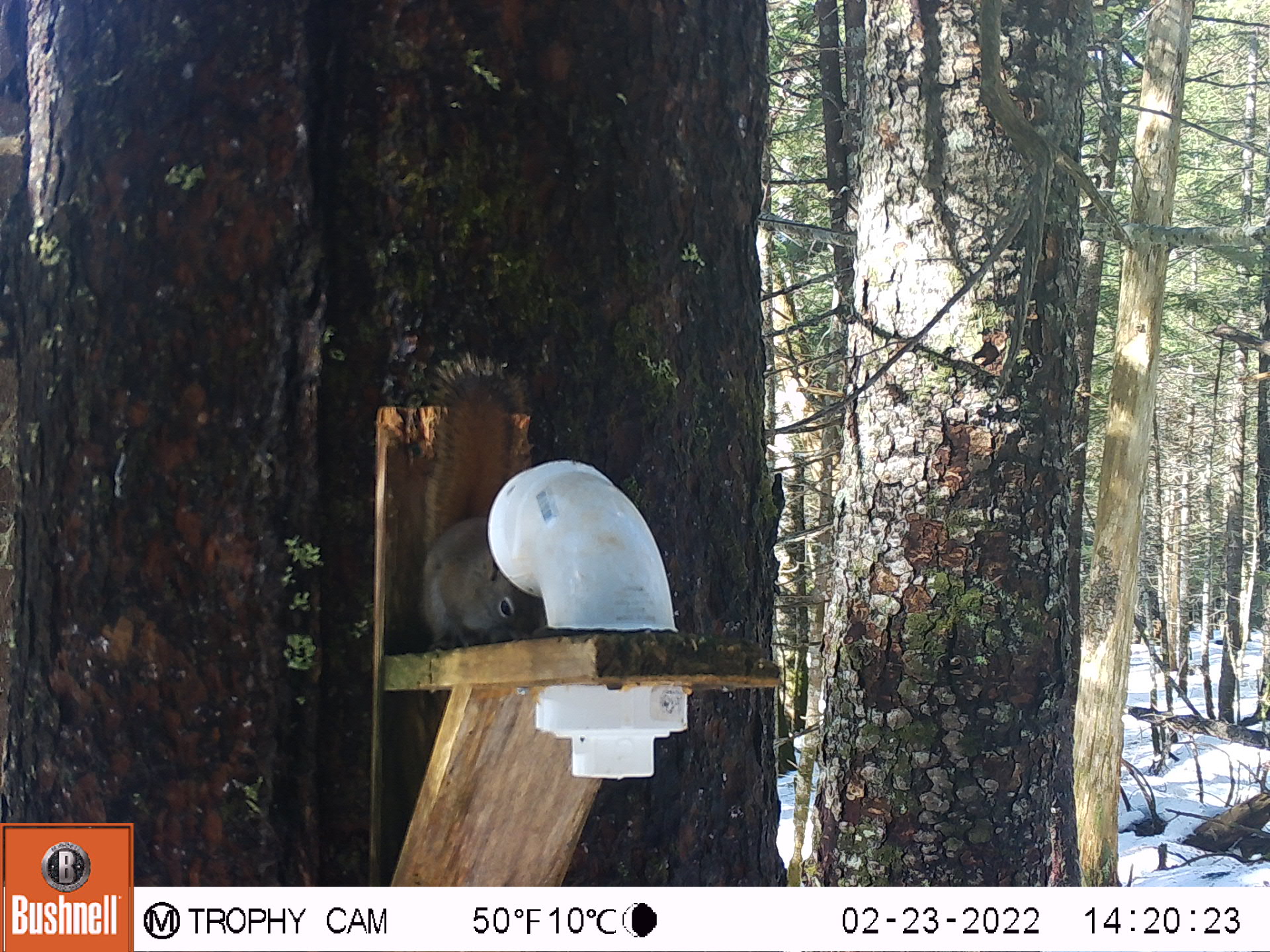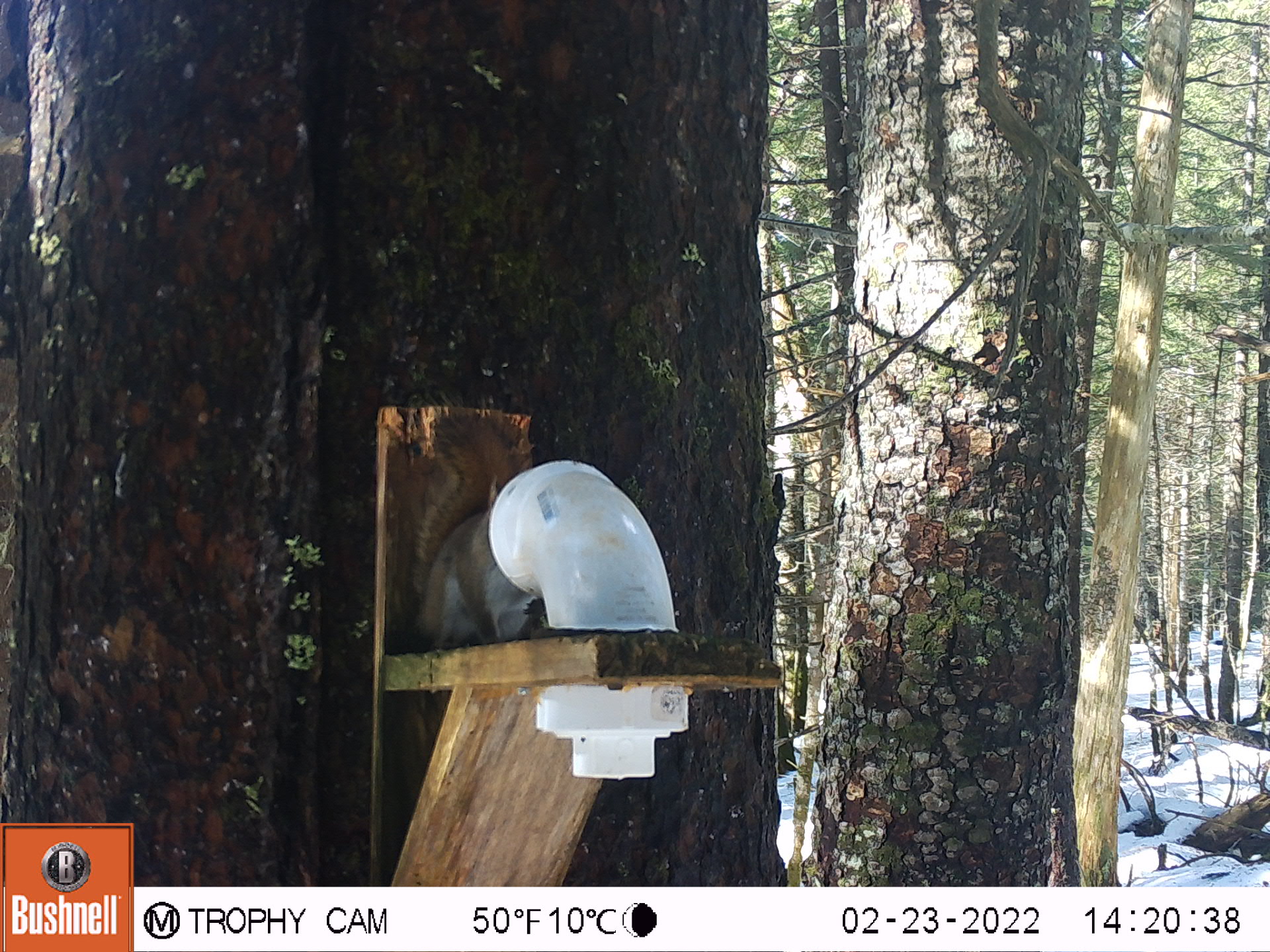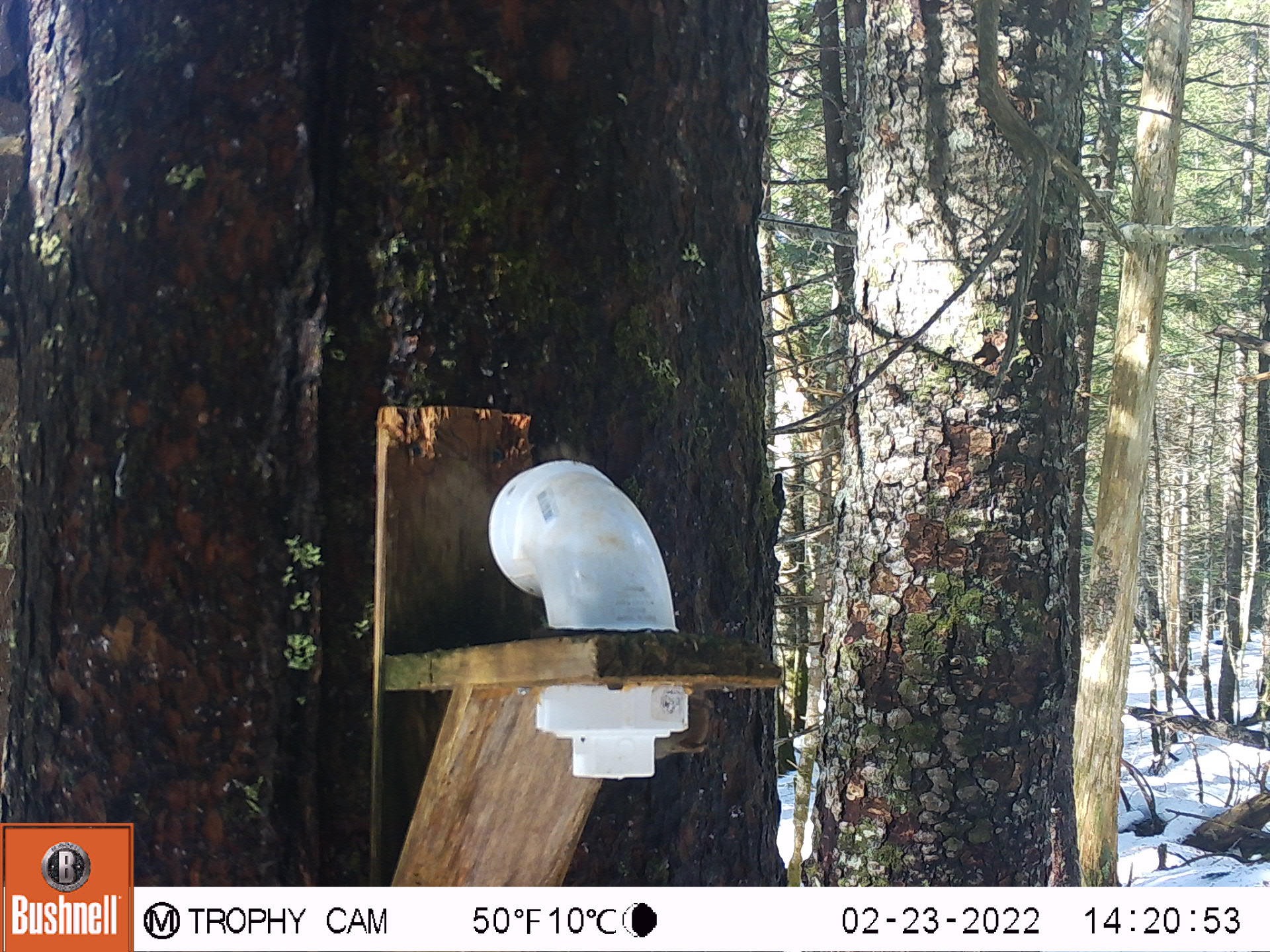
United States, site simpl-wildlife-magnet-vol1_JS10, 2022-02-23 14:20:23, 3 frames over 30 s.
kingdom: Animalia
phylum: Chordata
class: Mammalia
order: Rodentia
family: Sciuridae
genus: Tamiasciurus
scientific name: Tamiasciurus hudsonicus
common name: red squirrel